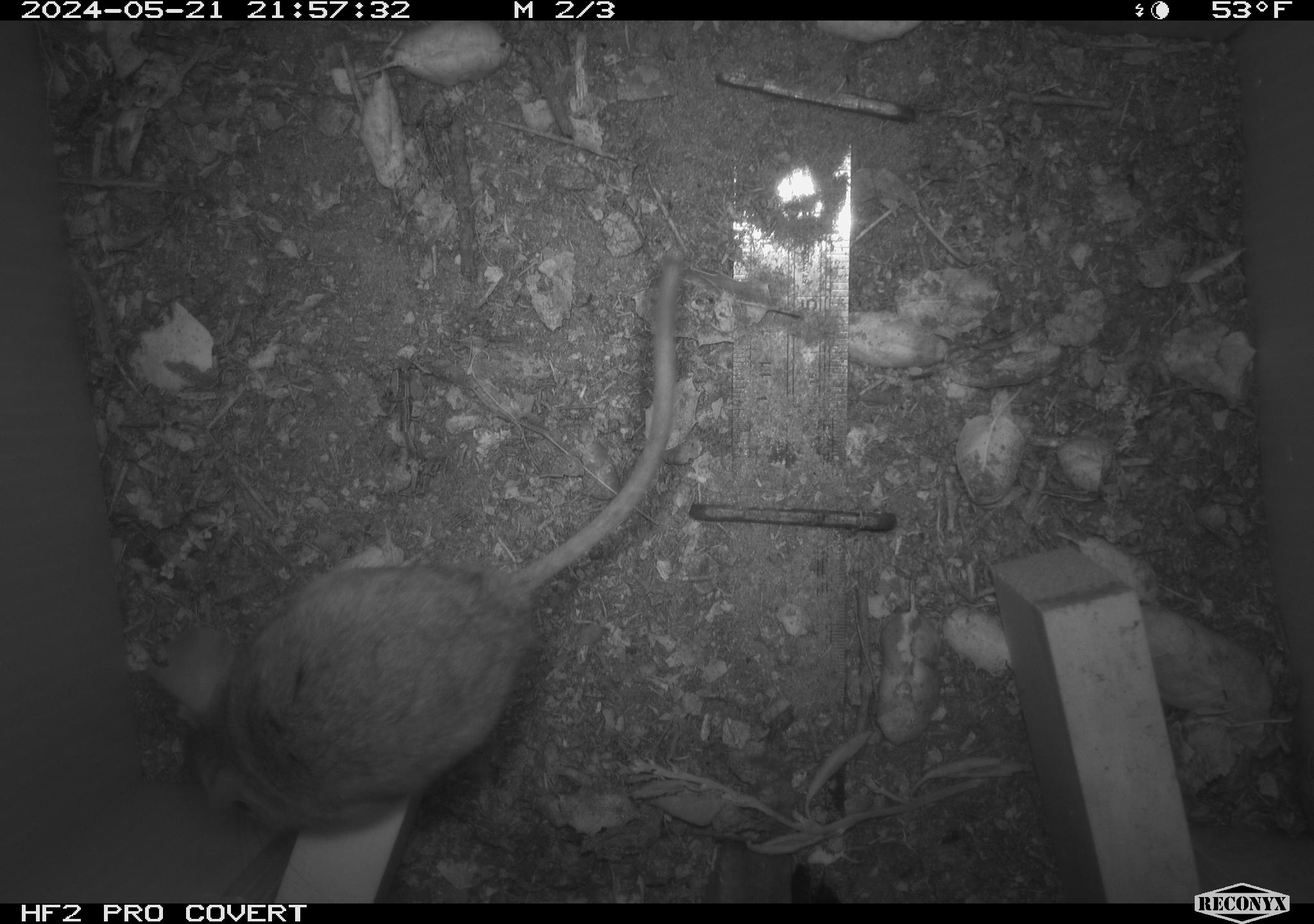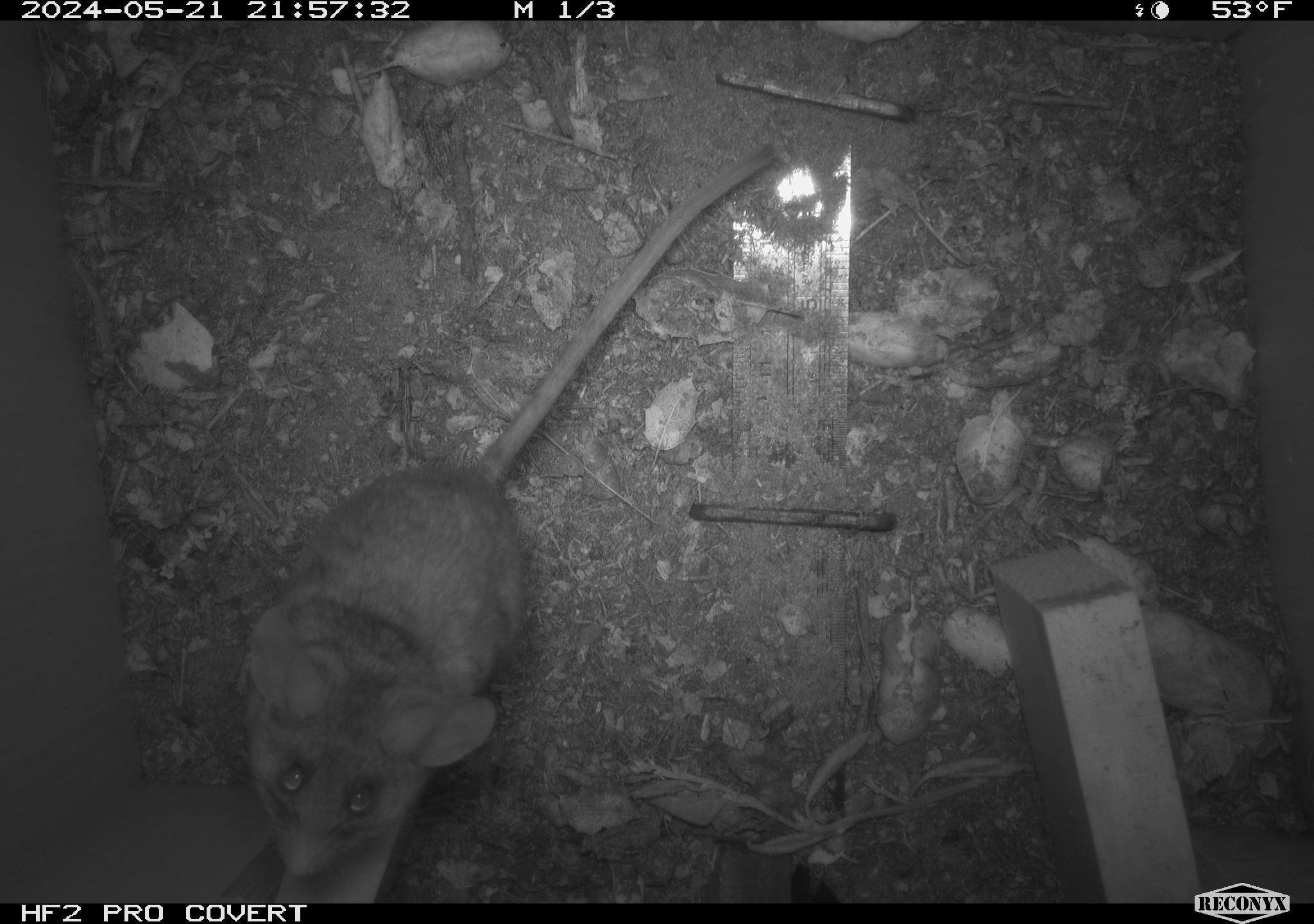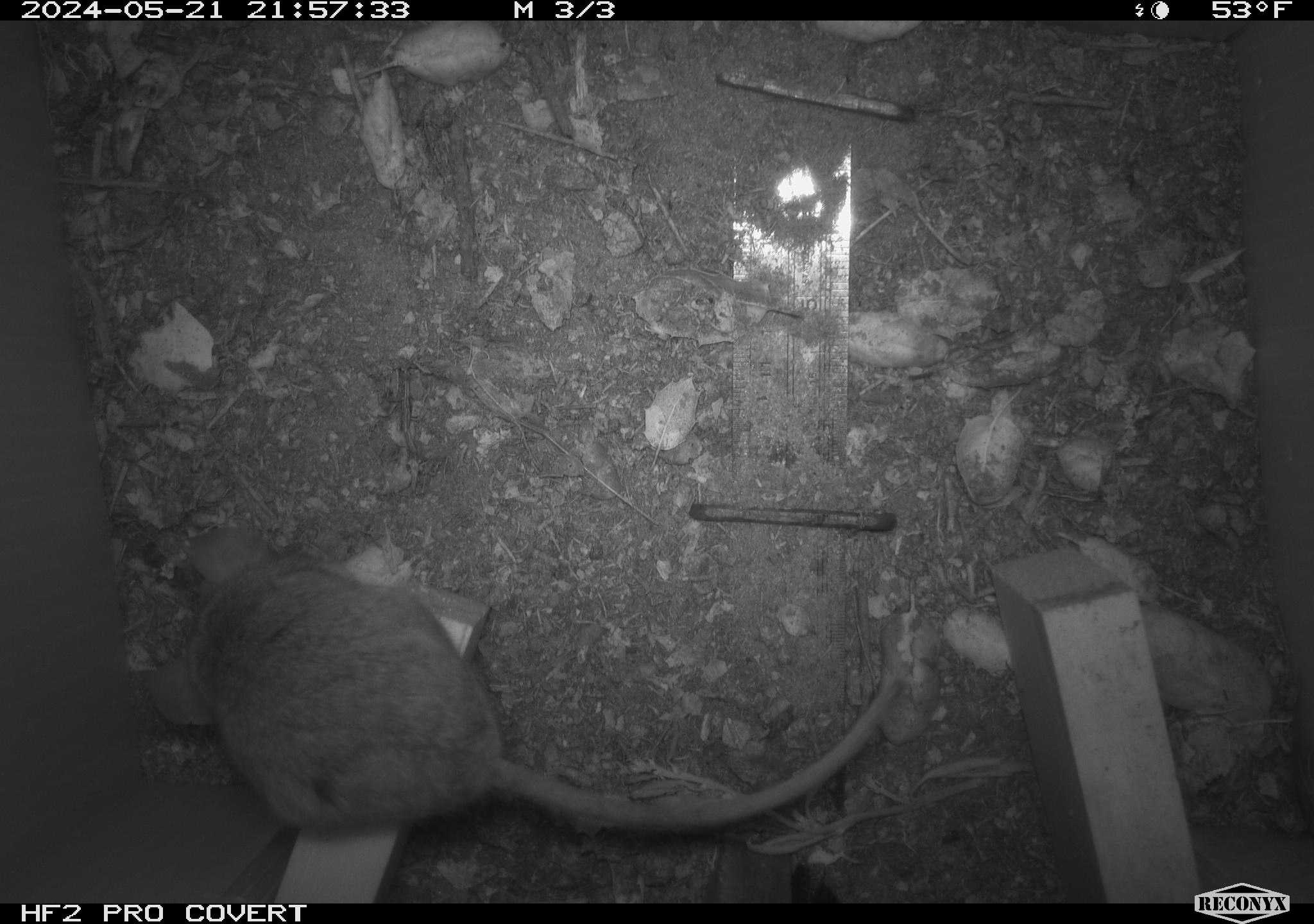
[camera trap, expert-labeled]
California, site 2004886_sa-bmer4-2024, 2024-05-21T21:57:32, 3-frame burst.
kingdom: Animalia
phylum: Chordata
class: Mammalia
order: Rodentia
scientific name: Rodentia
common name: mouse species